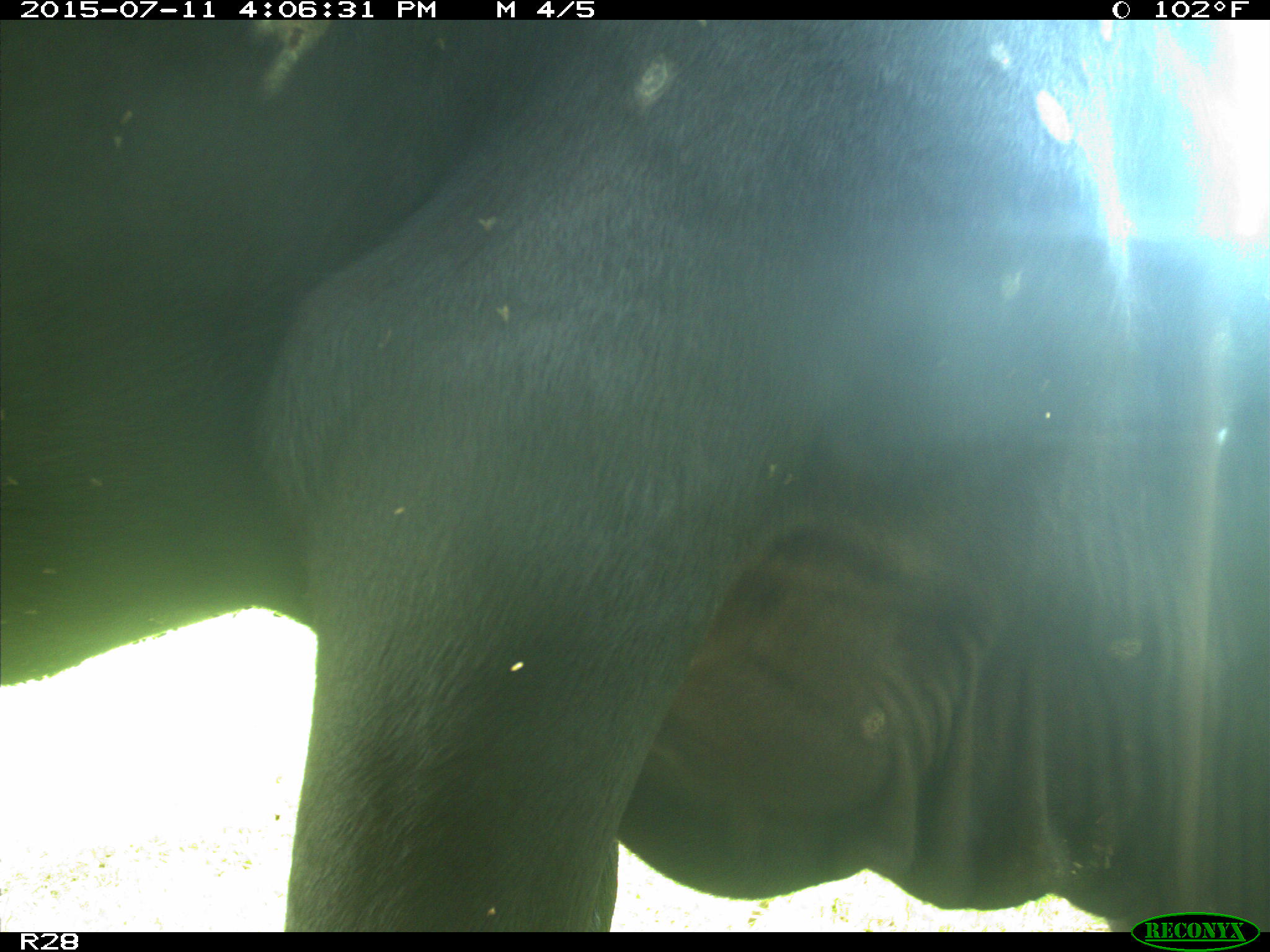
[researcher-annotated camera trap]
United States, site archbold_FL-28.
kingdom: Animalia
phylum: Chordata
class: Mammalia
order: Artiodactyla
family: Bovidae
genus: Bos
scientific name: Bos taurus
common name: domestic cow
Bos taurus (domestic cow).